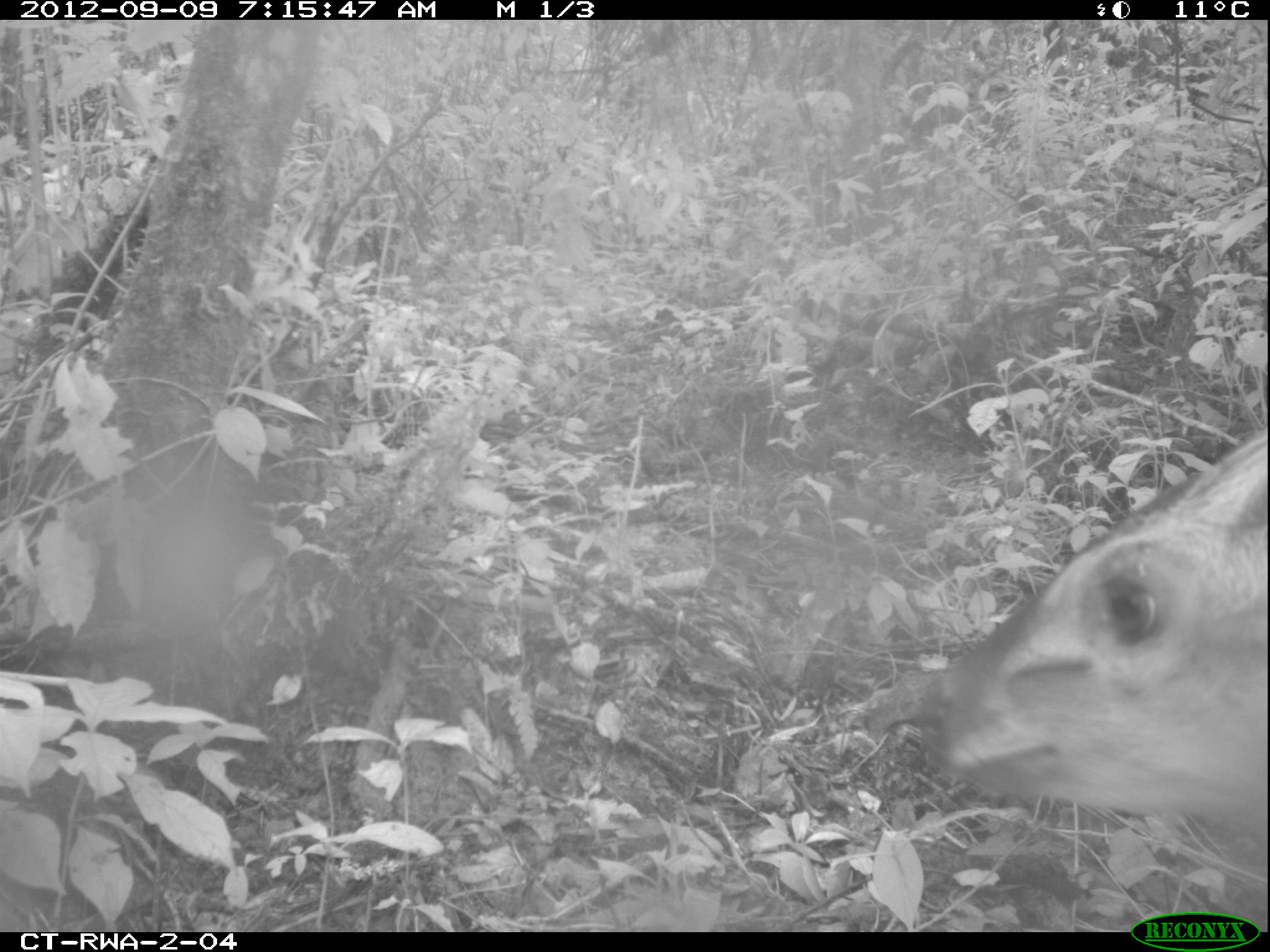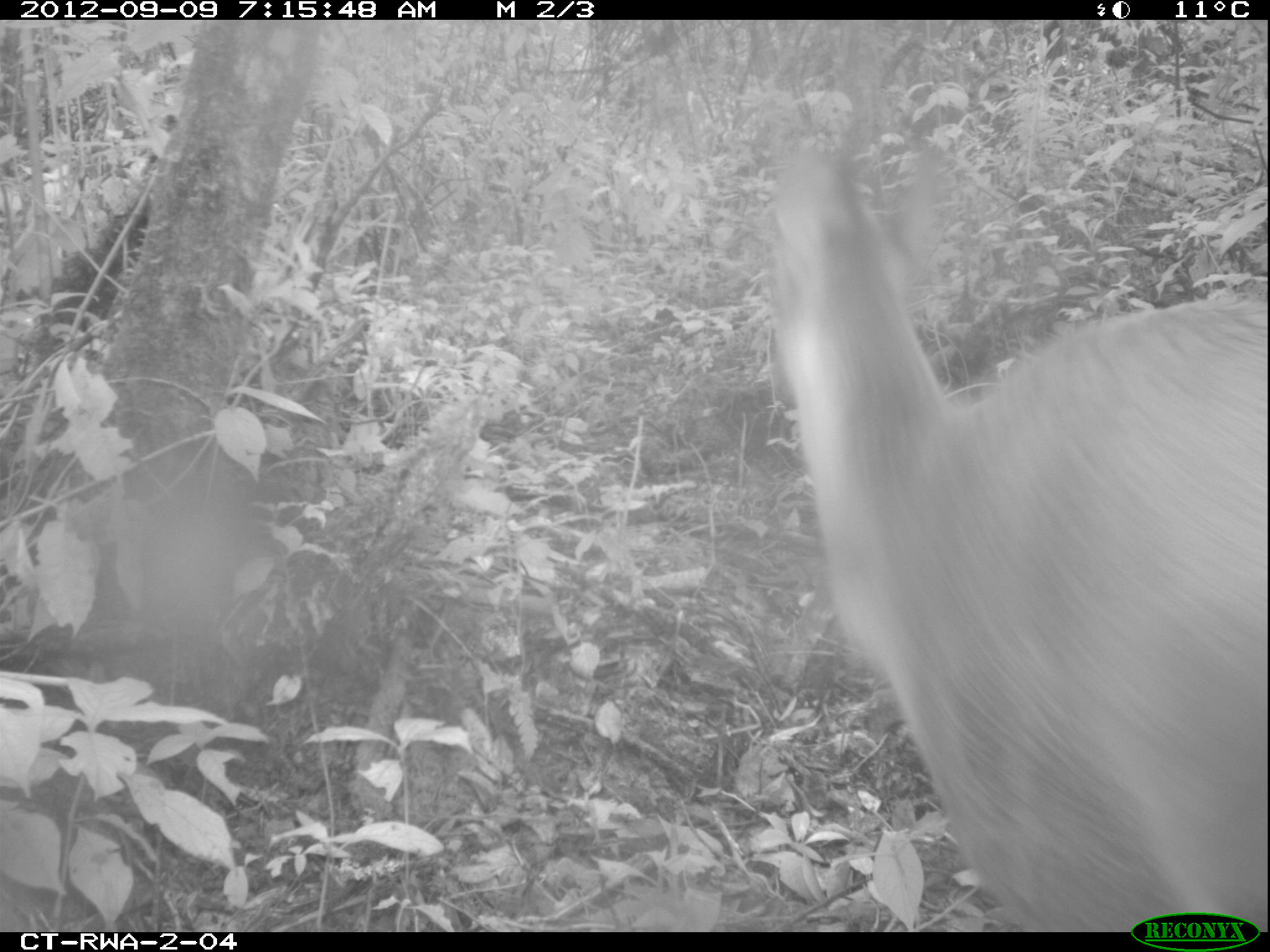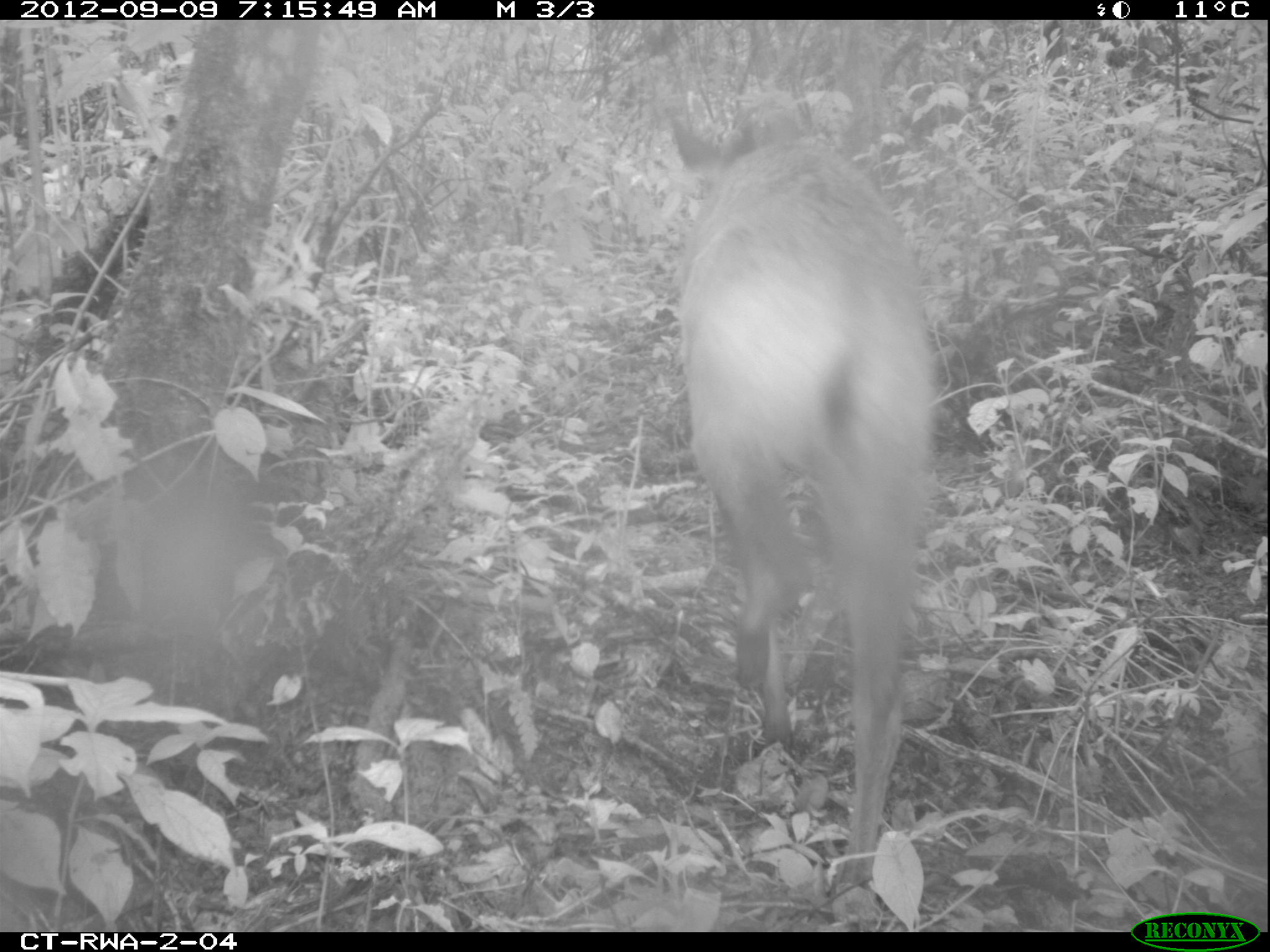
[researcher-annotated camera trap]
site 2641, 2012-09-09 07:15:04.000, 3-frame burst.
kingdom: Animalia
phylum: Chordata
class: Mammalia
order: Artiodactyla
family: Bovidae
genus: Cephalophus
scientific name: Cephalophus nigrifrons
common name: black-fronted duiker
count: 1